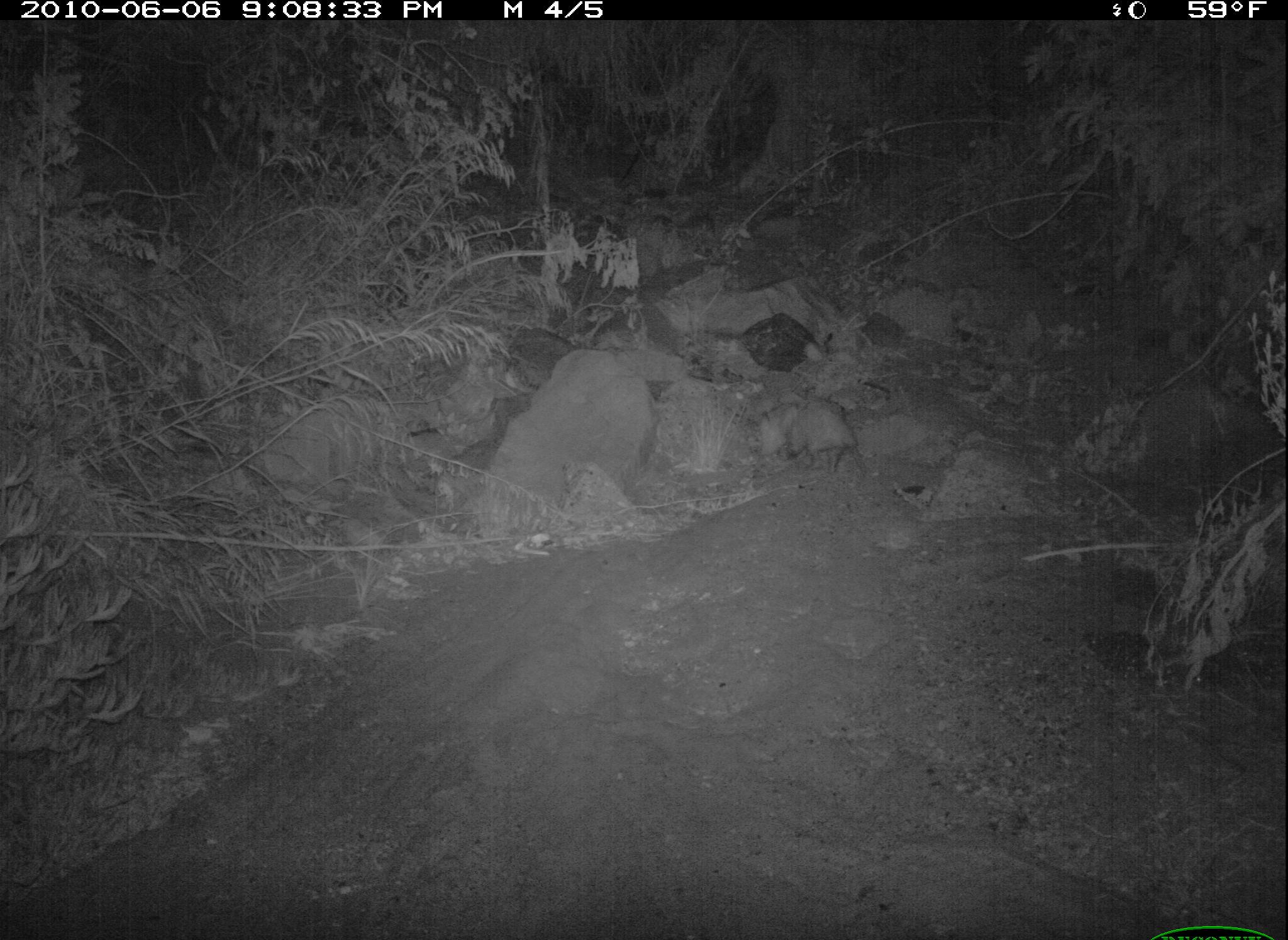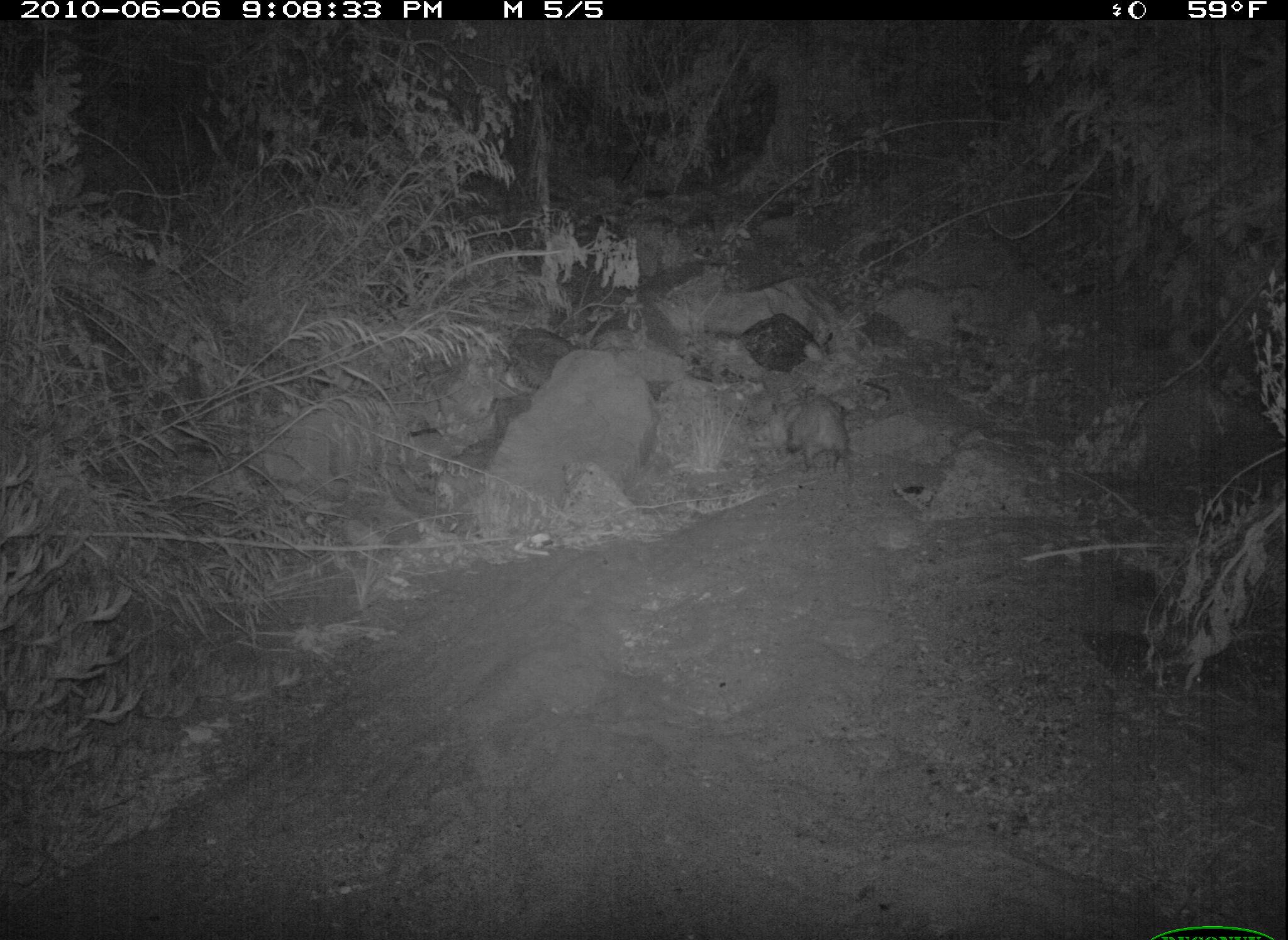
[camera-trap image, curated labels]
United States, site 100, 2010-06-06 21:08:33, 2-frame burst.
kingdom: Animalia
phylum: Chordata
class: Mammalia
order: Didelphimorphia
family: Didelphidae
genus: Didelphis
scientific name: Didelphis virginiana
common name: virginia opossum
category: opossum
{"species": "opossum (virginia opossum) (Didelphis virginiana)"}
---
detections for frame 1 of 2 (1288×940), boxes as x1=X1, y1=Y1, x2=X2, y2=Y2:
opossum: x1=770, y1=379, x2=876, y2=469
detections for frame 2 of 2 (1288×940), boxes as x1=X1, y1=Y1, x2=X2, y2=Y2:
opossum: x1=774, y1=375, x2=863, y2=478